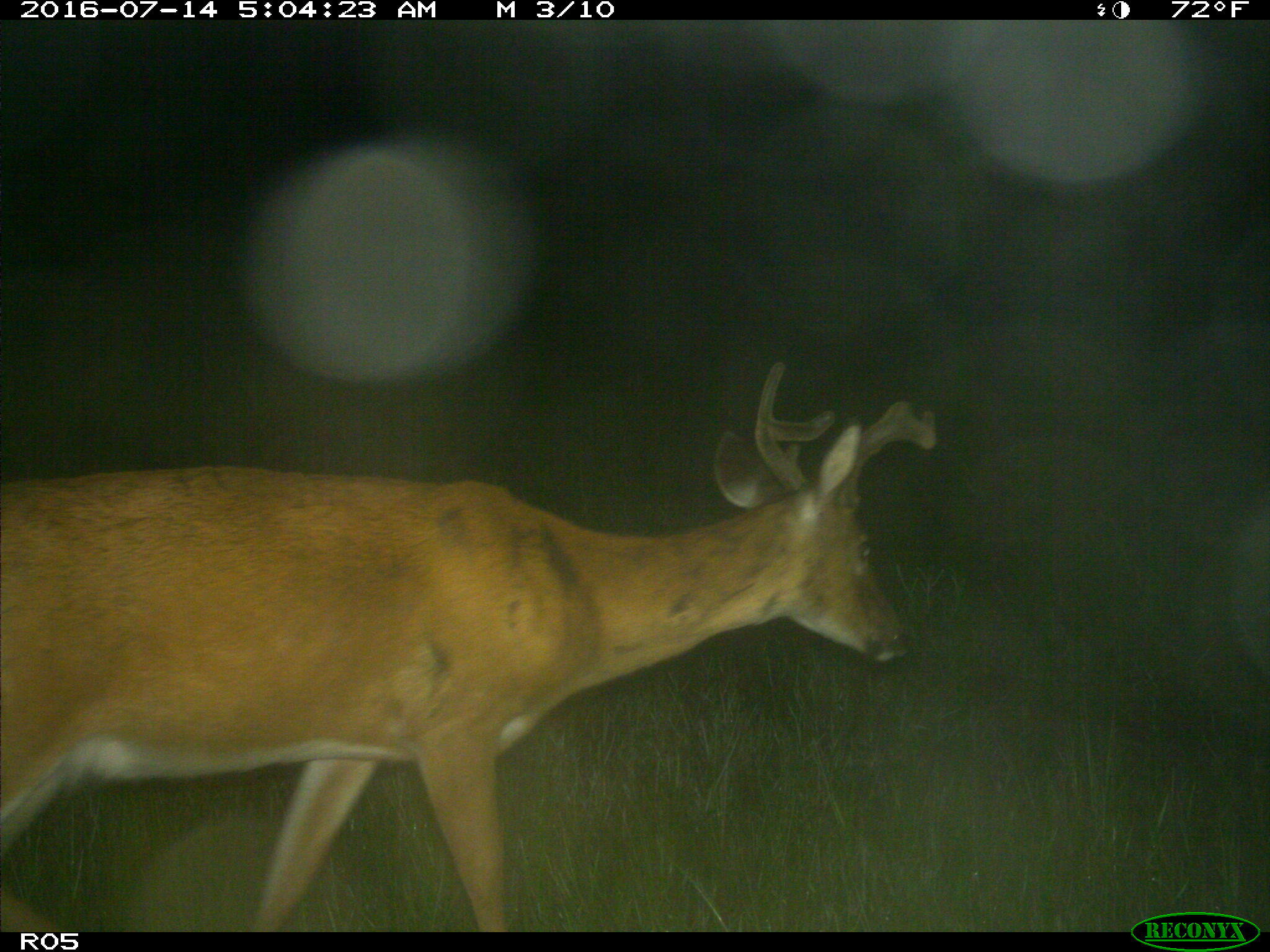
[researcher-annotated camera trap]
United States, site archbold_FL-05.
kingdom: Animalia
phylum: Chordata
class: Mammalia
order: Artiodactyla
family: Cervidae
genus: Odocoileus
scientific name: Odocoileus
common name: deer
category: unidentified deer